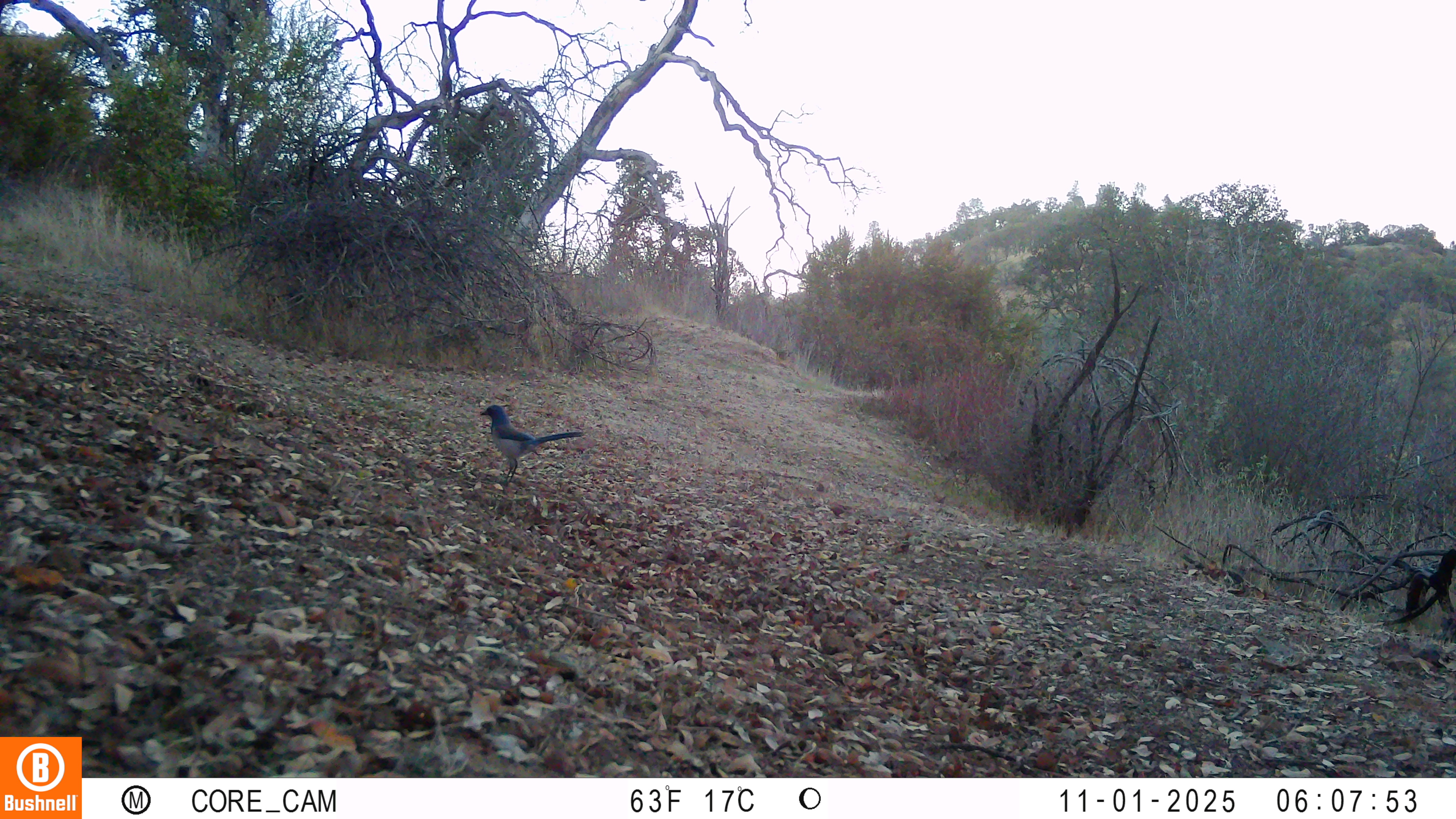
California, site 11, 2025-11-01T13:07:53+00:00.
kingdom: Animalia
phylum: Chordata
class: Aves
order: Passeriformes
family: Corvidae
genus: Aphelocoma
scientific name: Aphelocoma californica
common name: california scrub jay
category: western scrub-jay